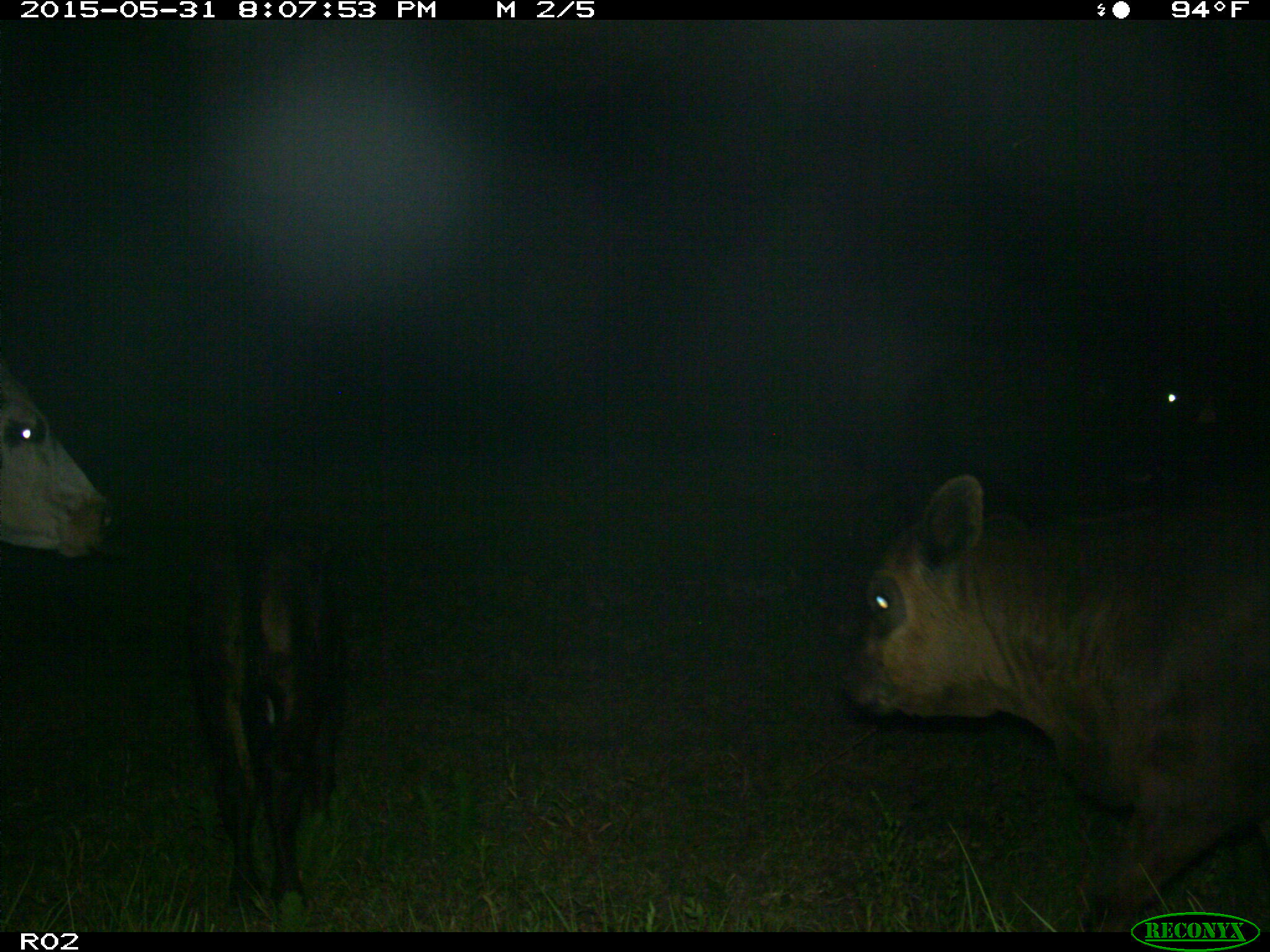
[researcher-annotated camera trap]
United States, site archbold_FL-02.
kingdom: Animalia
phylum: Chordata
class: Mammalia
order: Artiodactyla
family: Bovidae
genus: Bos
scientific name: Bos taurus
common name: domestic cow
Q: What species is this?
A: Bos taurus (domestic cow).